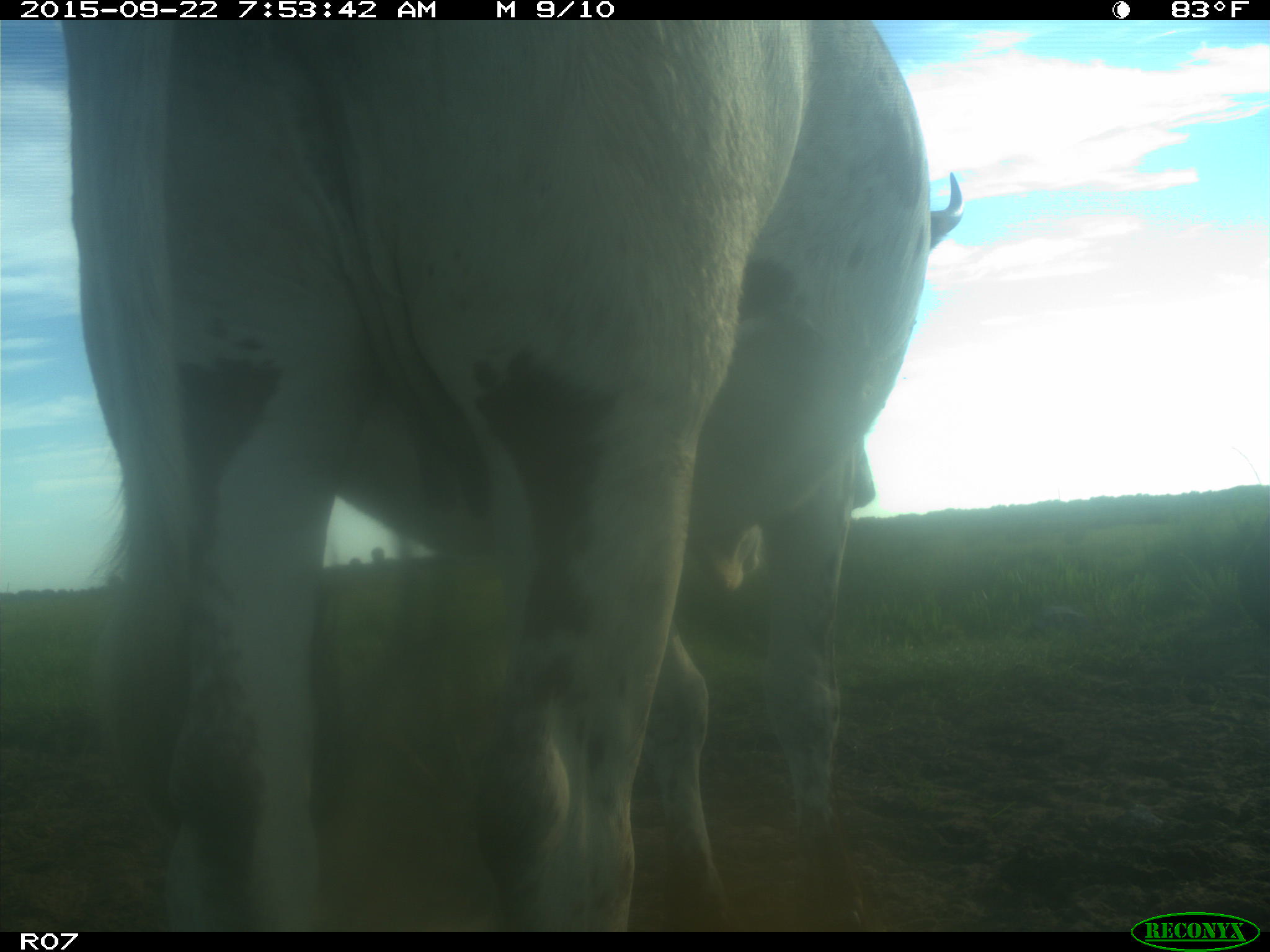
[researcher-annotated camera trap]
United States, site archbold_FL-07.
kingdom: Animalia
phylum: Chordata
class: Mammalia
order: Artiodactyla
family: Bovidae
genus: Bos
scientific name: Bos taurus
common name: domestic cow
Bos taurus (domestic cow).